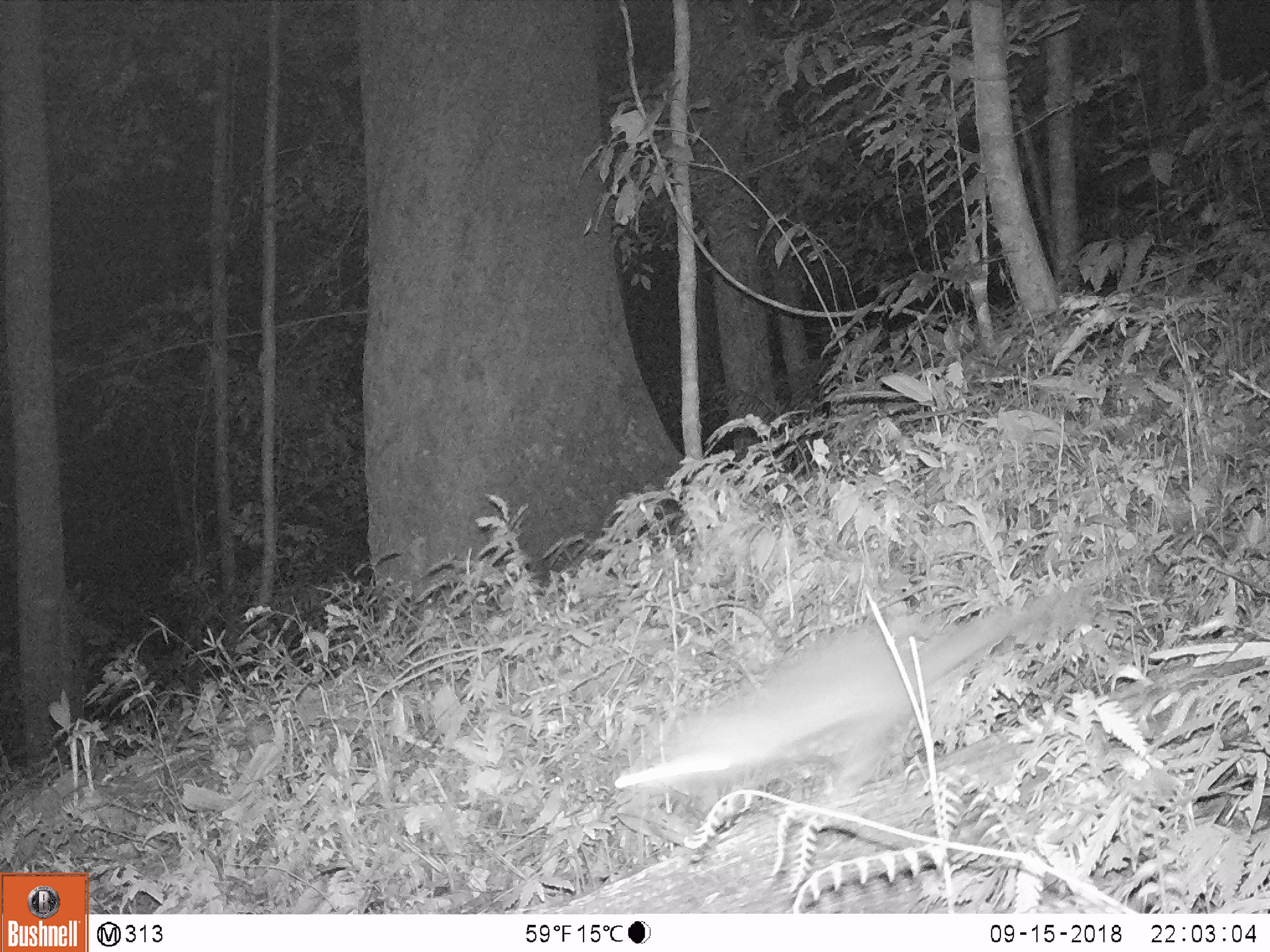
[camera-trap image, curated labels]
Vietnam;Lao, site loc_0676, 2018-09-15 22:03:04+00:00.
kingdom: Animalia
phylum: Chordata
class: Mammalia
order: Carnivora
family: Mustelidae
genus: Melogale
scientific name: Melogale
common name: ferret badger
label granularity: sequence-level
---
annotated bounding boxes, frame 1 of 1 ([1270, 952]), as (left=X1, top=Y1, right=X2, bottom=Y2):
ferret badger: (left=615, top=561, right=1106, bottom=795)